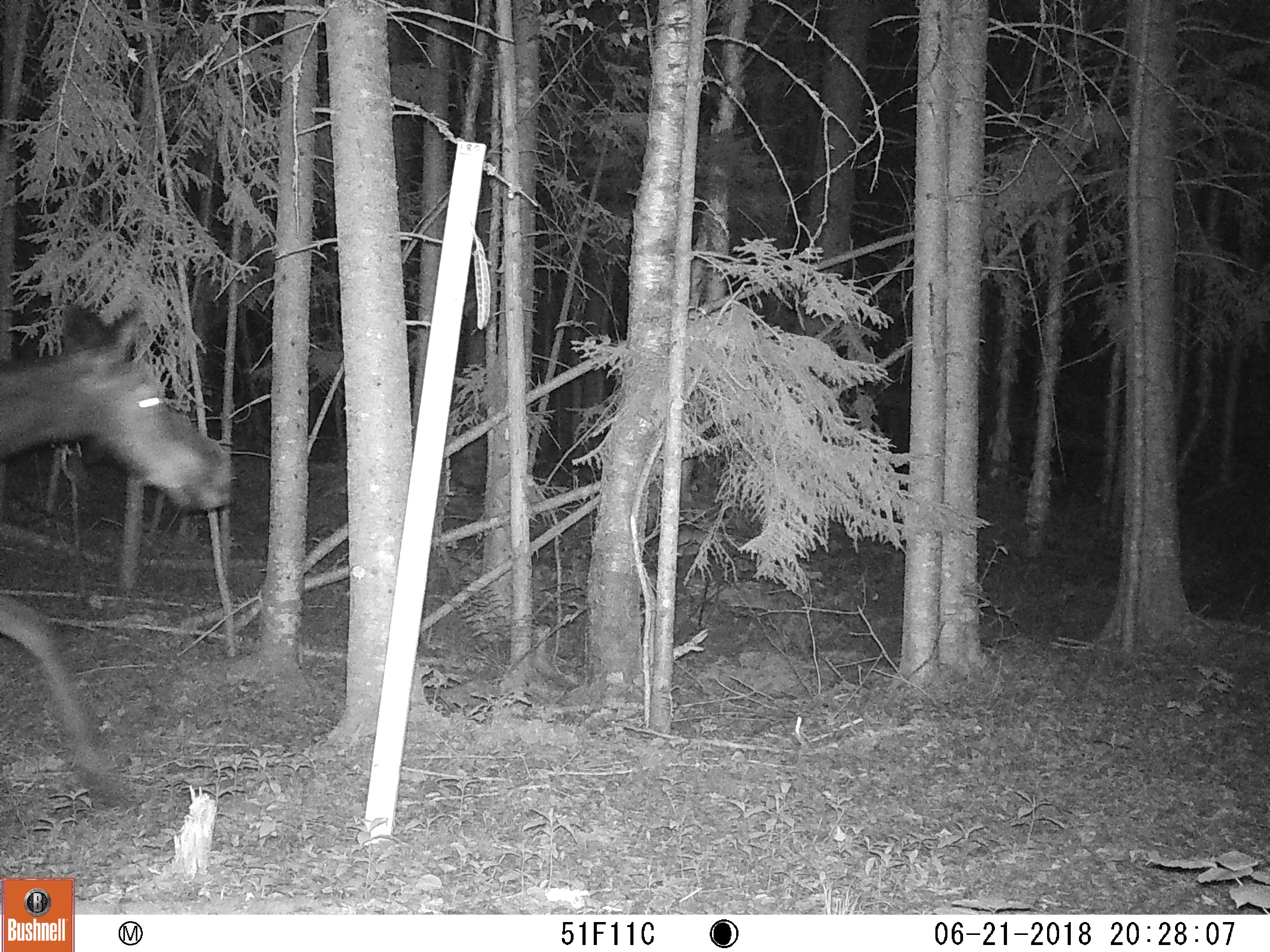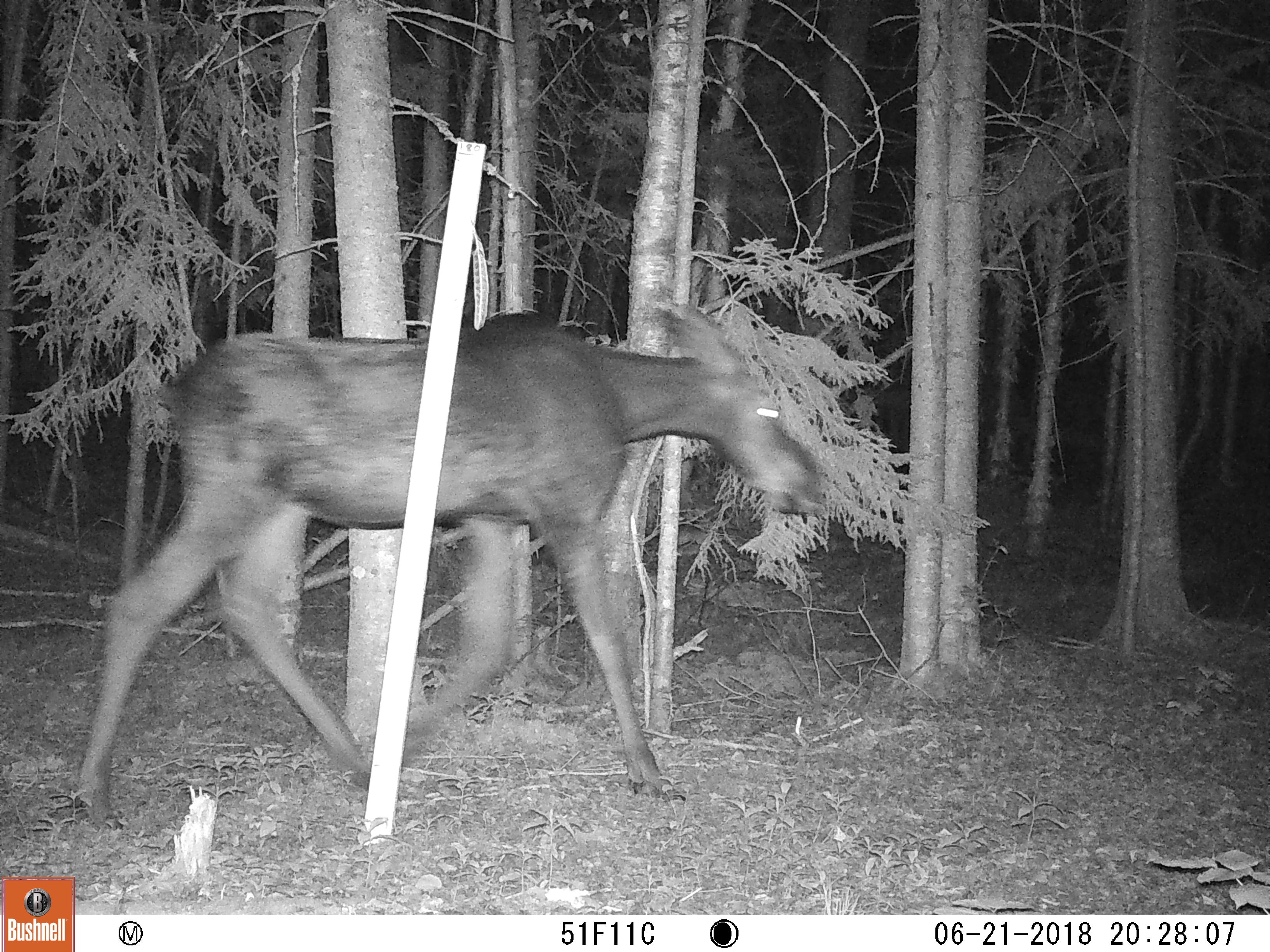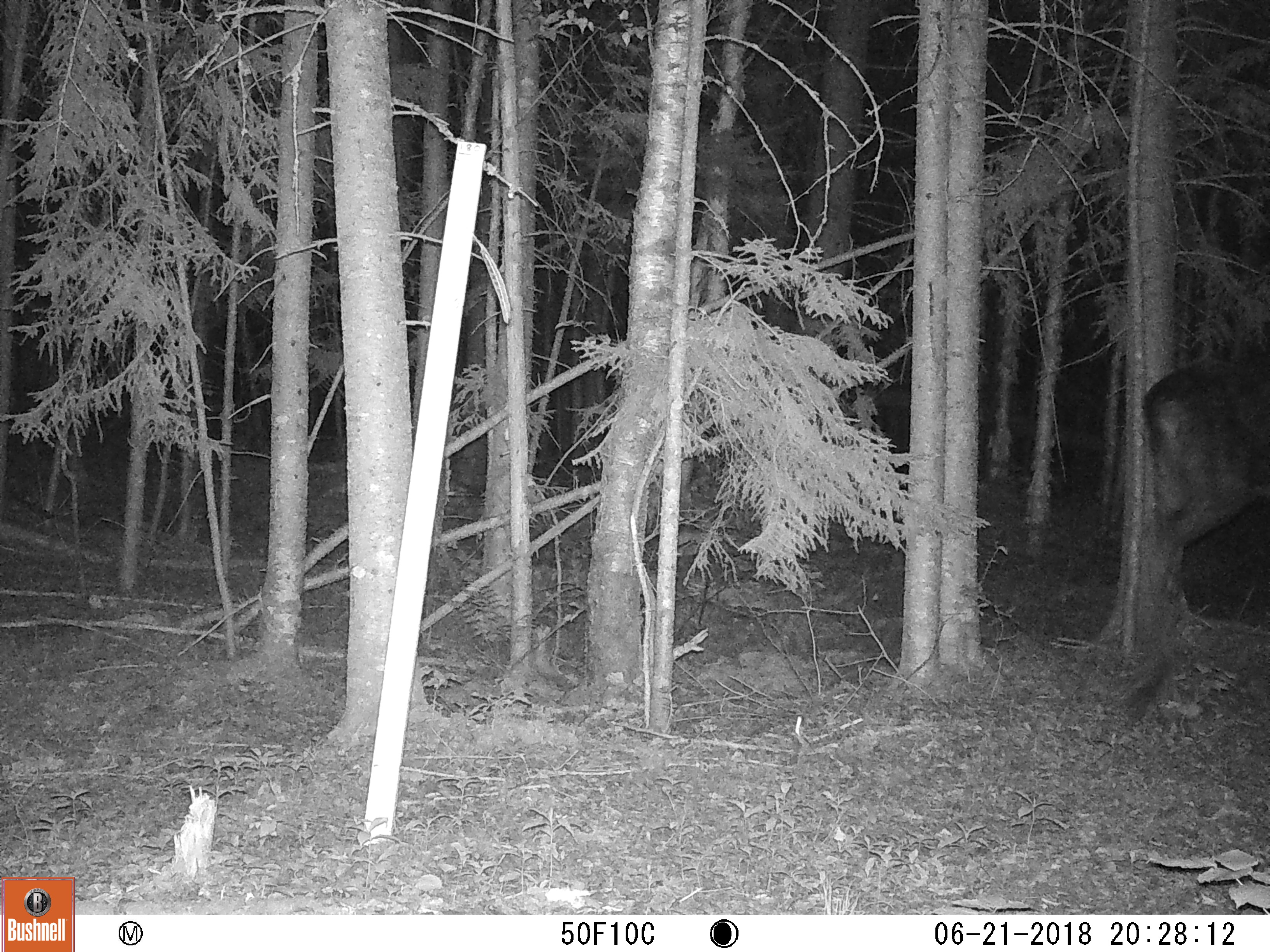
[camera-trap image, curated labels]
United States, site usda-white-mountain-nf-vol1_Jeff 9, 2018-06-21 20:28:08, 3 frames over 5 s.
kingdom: Animalia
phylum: Chordata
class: Mammalia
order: Artiodactyla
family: Cervidae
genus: Alces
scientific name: Alces alces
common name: moose